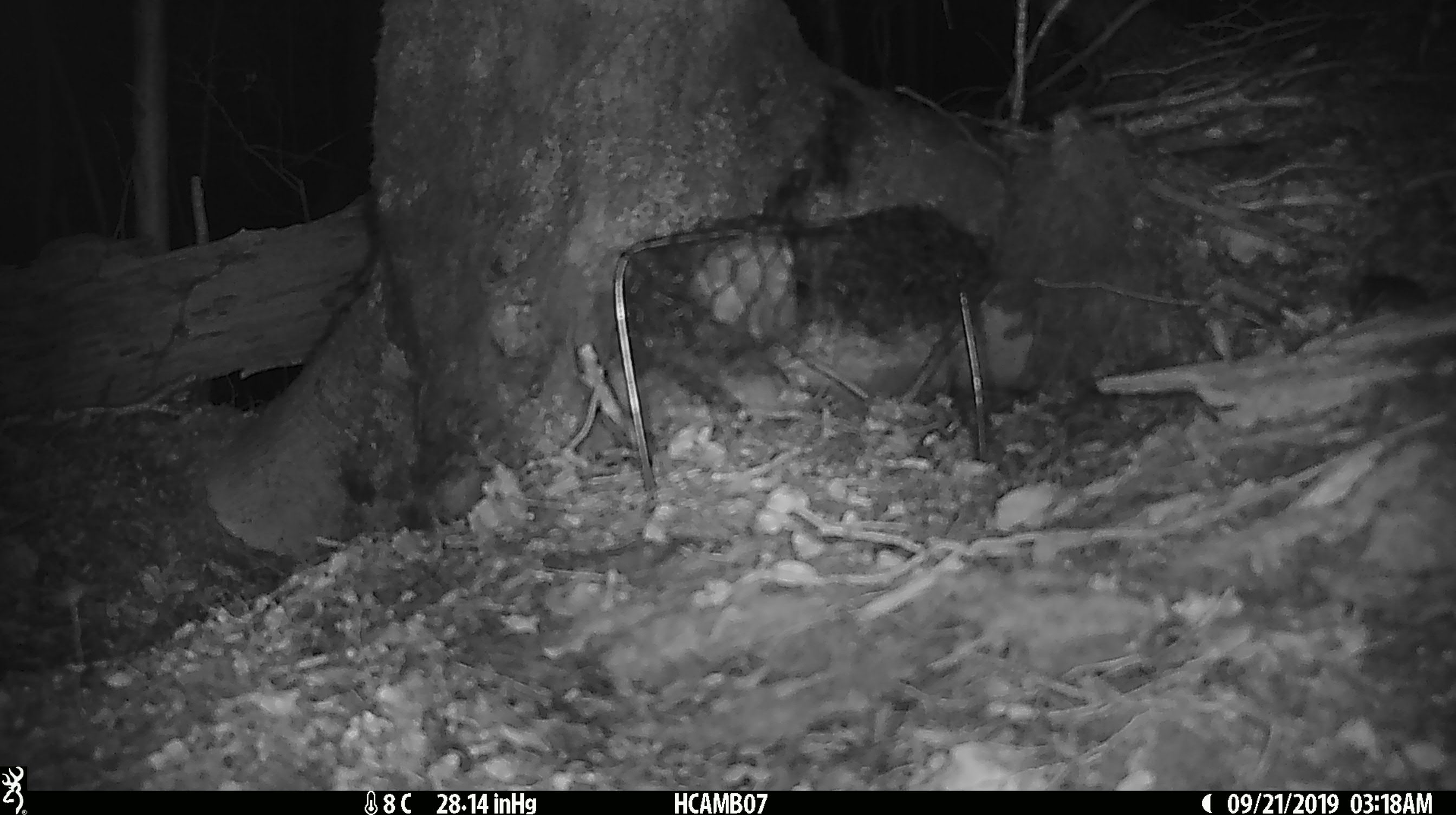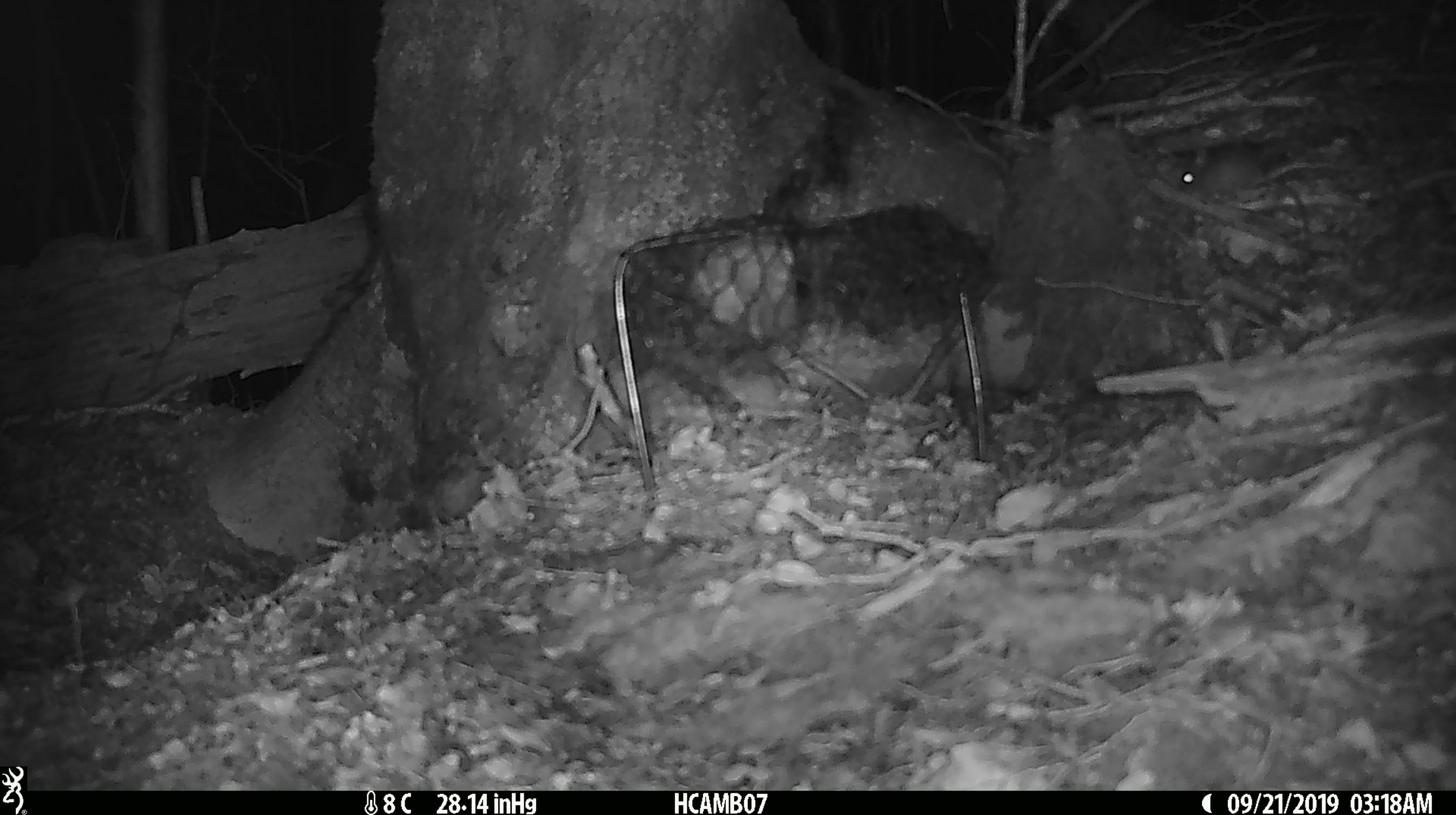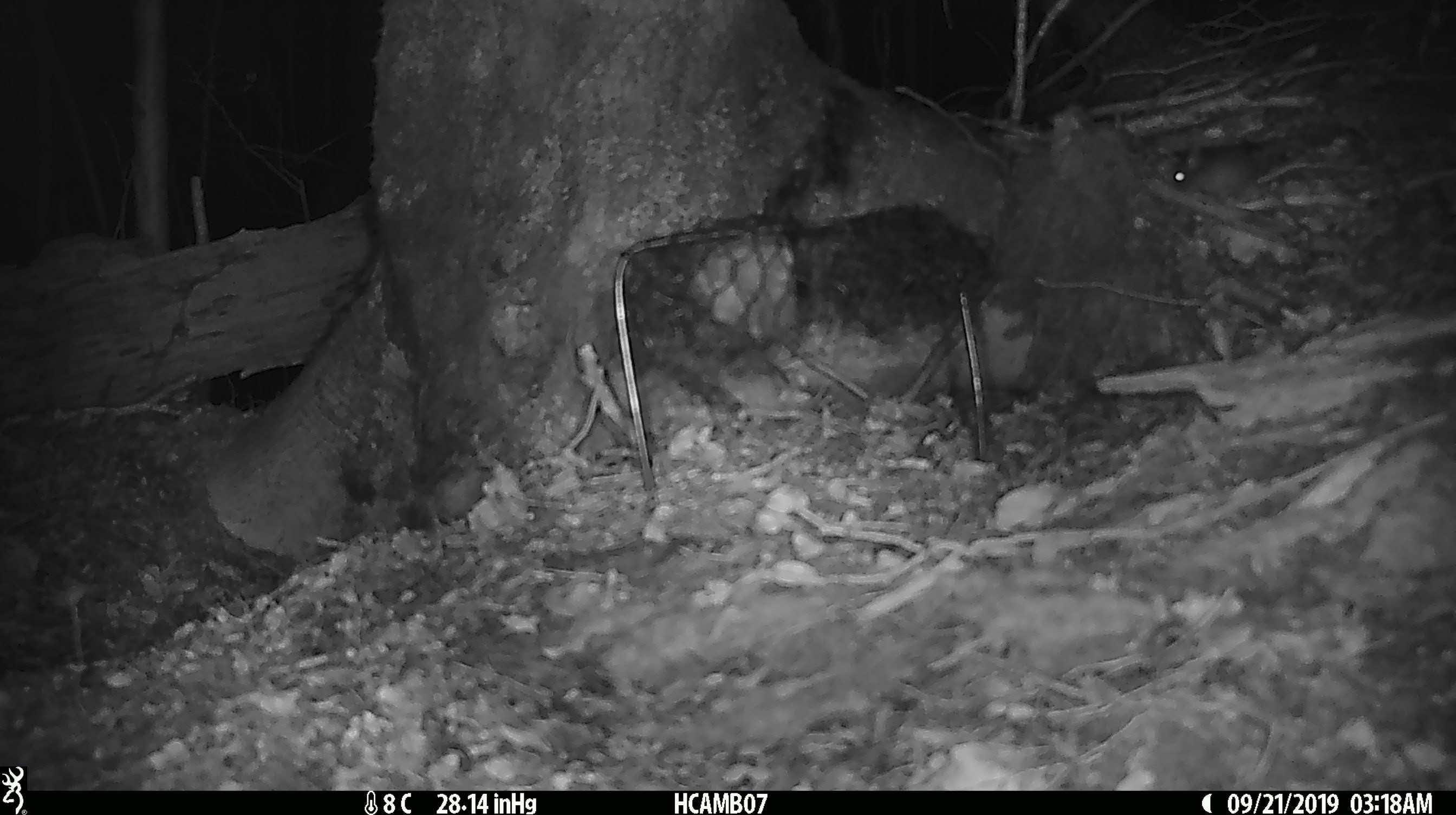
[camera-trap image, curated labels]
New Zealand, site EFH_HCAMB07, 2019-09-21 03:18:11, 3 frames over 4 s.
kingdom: Animalia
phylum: Chordata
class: Mammalia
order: Rodentia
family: Muridae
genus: Mus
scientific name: Mus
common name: mouse